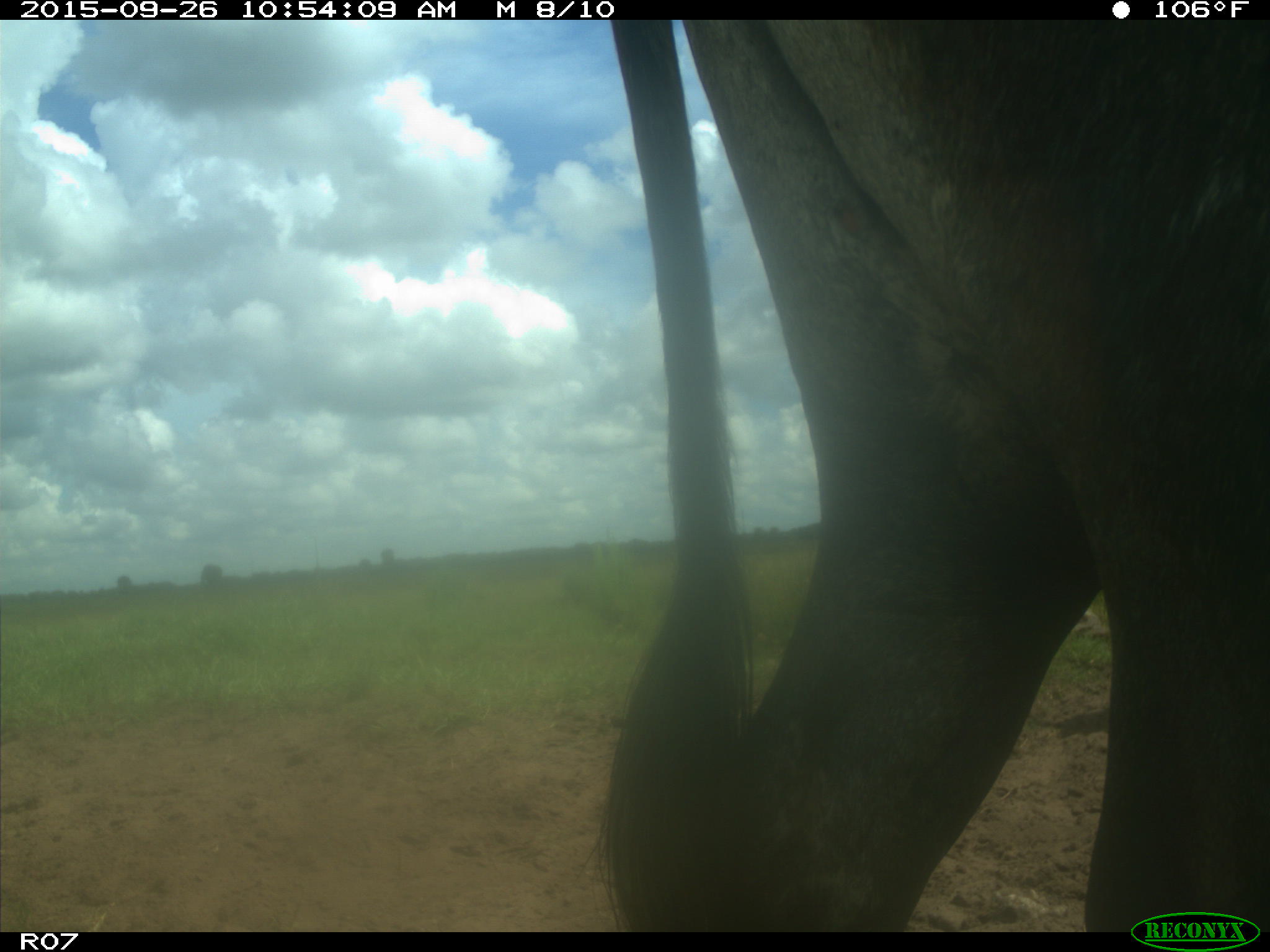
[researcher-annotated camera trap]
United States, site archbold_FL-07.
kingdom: Animalia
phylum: Chordata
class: Mammalia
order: Artiodactyla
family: Bovidae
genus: Bos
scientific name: Bos taurus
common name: domestic cow